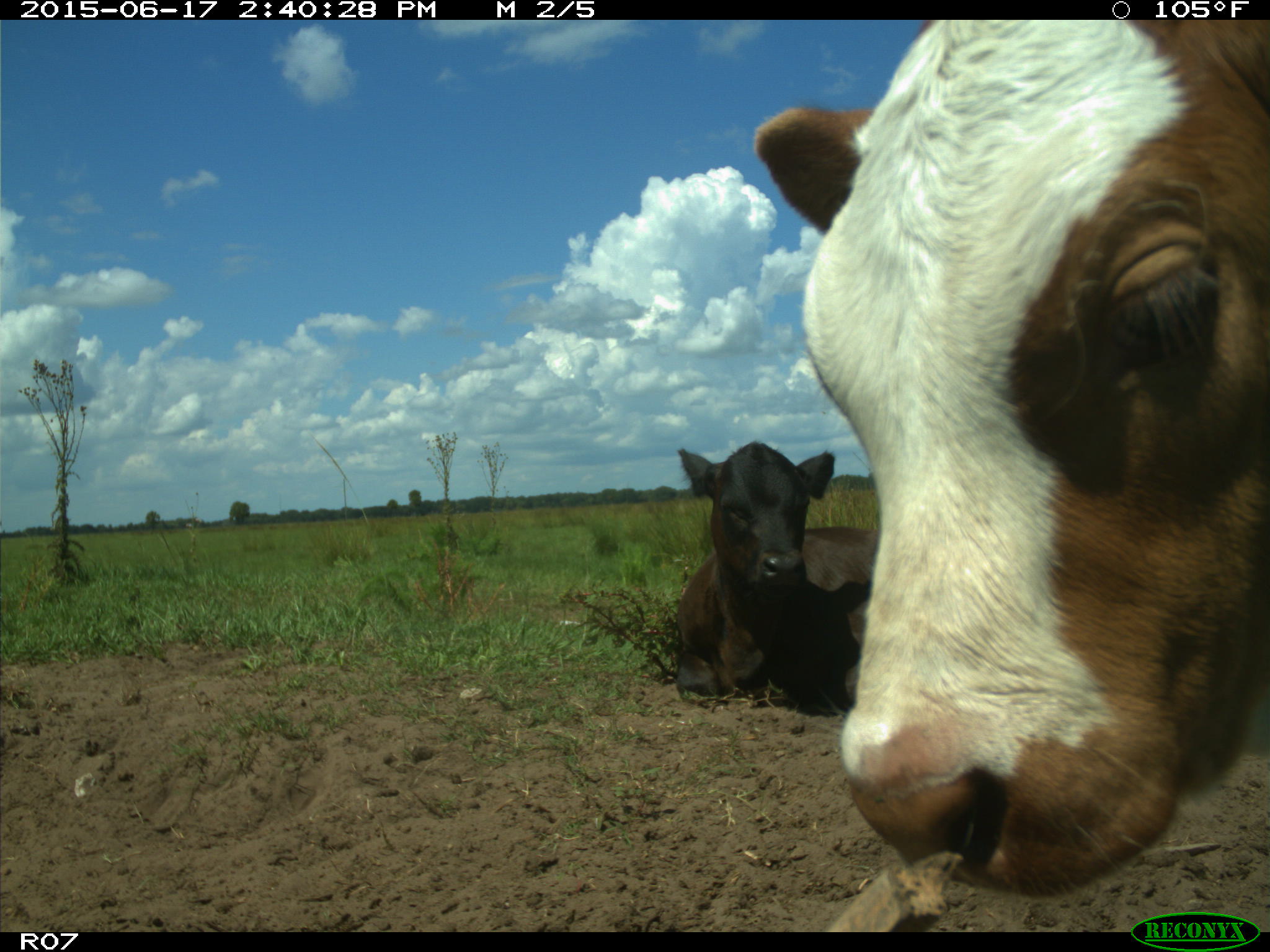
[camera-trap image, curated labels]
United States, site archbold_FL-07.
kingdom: Animalia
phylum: Chordata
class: Mammalia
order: Artiodactyla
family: Bovidae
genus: Bos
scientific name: Bos taurus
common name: domestic cow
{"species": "Bos taurus (domestic cow)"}